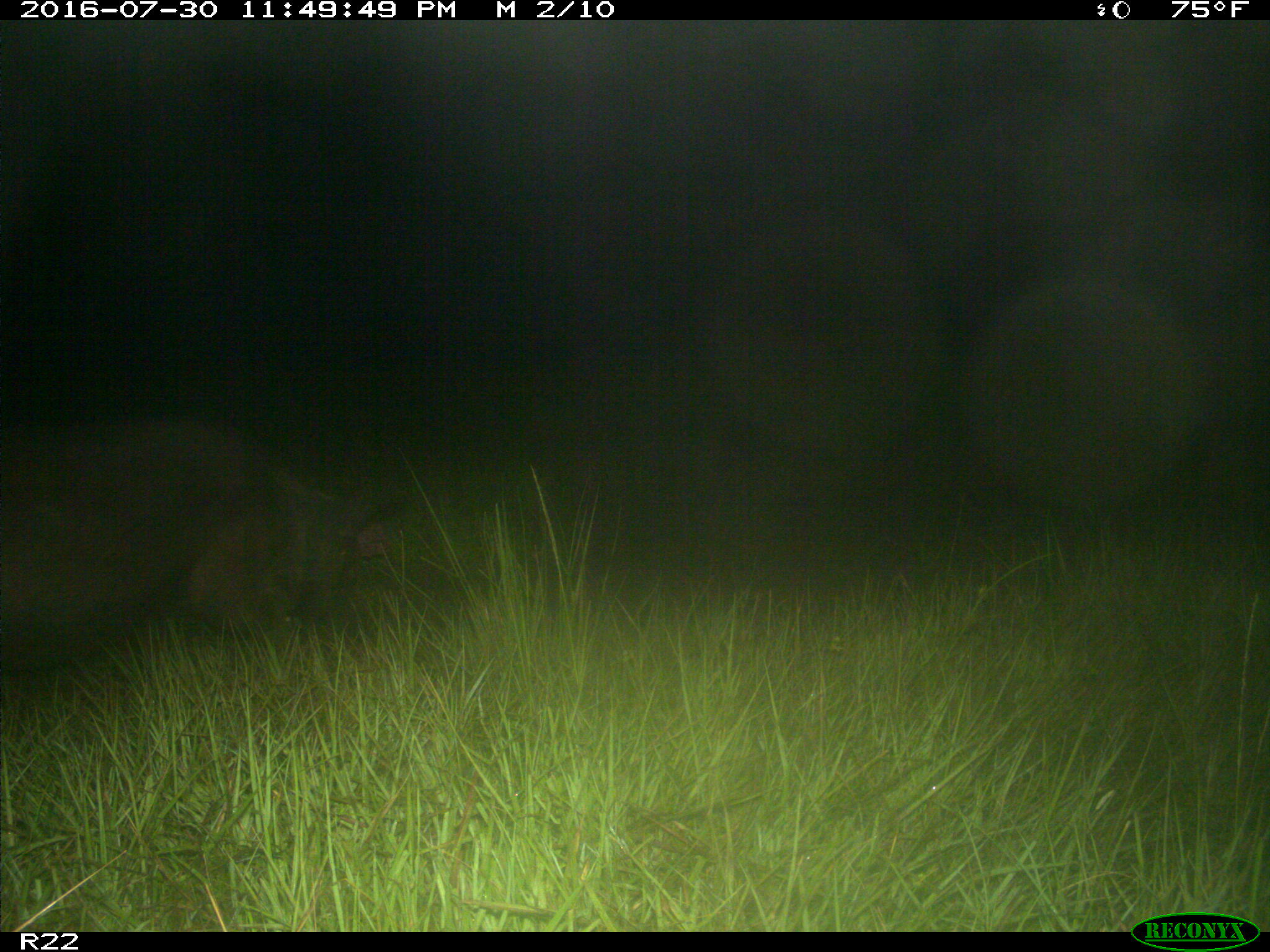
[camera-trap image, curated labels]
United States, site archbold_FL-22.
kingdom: Animalia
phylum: Chordata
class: Mammalia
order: Artiodactyla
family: Suidae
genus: Sus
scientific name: Sus scrofa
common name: wild boar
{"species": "Sus scrofa (wild boar)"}